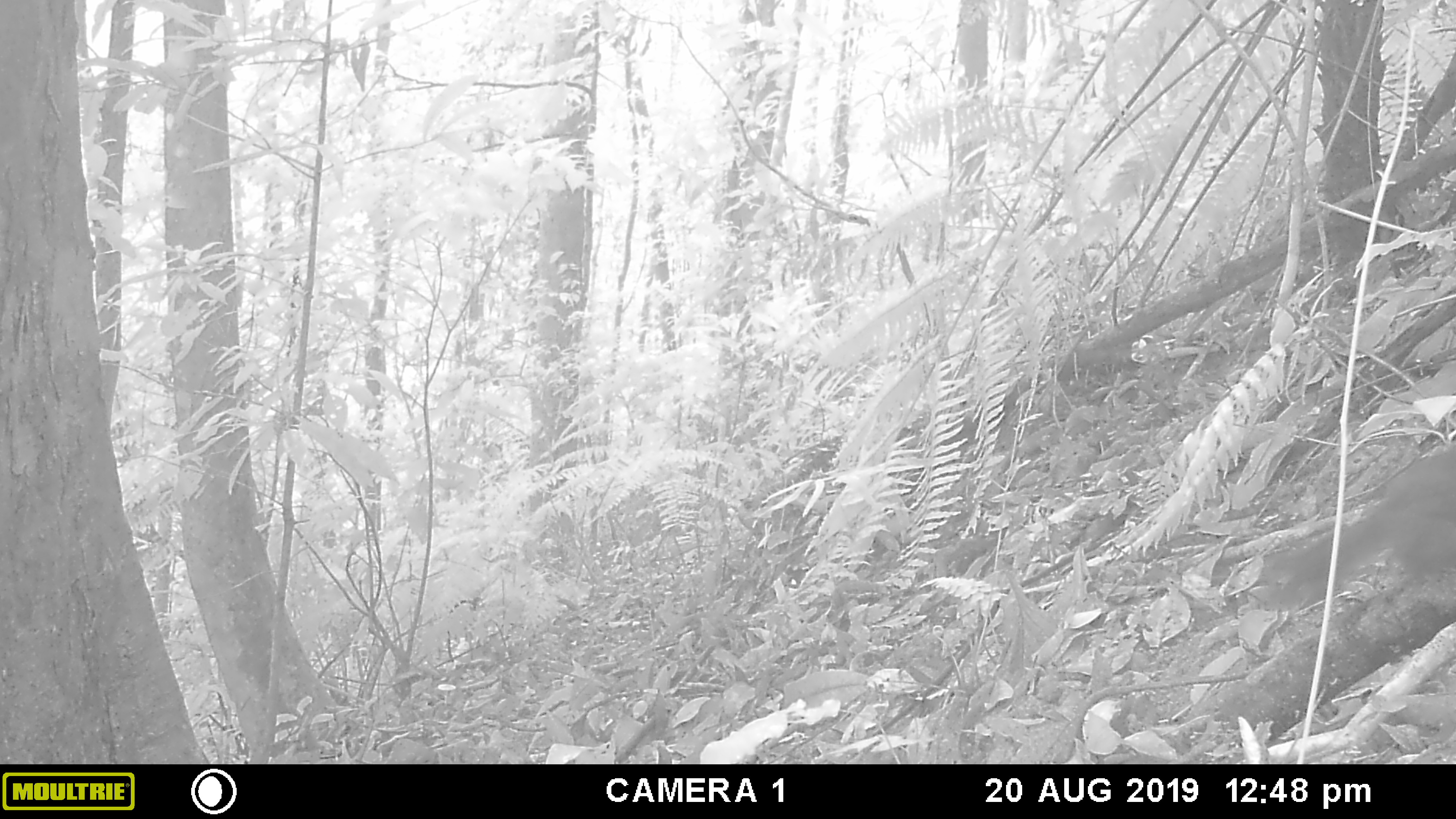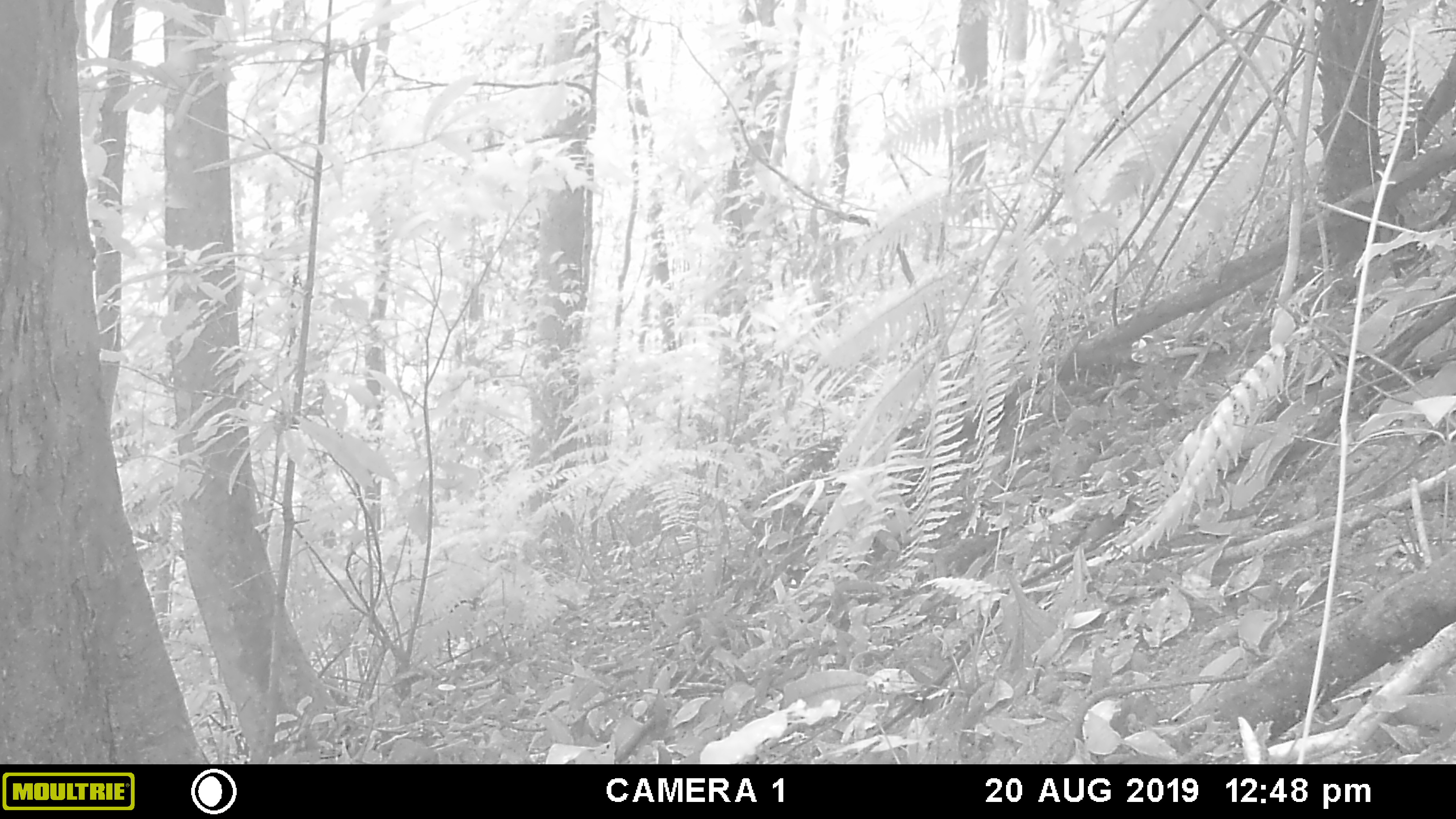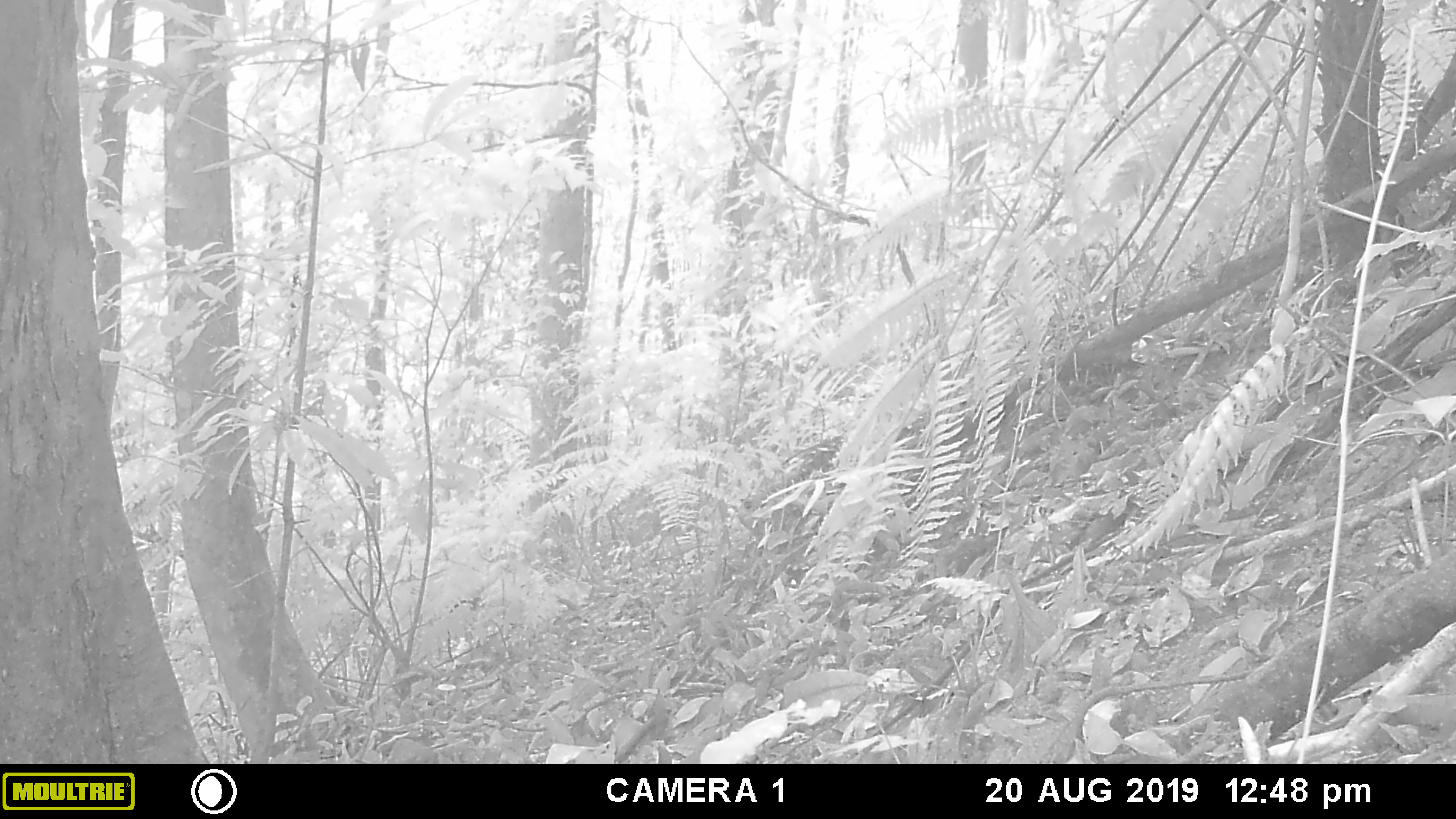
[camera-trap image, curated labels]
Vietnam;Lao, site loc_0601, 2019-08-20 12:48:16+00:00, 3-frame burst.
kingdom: Animalia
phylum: Chordata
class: Mammalia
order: Rodentia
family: Sciuridae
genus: Dremomys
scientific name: Dremomys rufigenis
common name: red-cheeked squirrel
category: red cheeked squirrel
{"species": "red cheeked squirrel (red-cheeked squirrel) (Dremomys rufigenis)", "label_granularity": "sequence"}